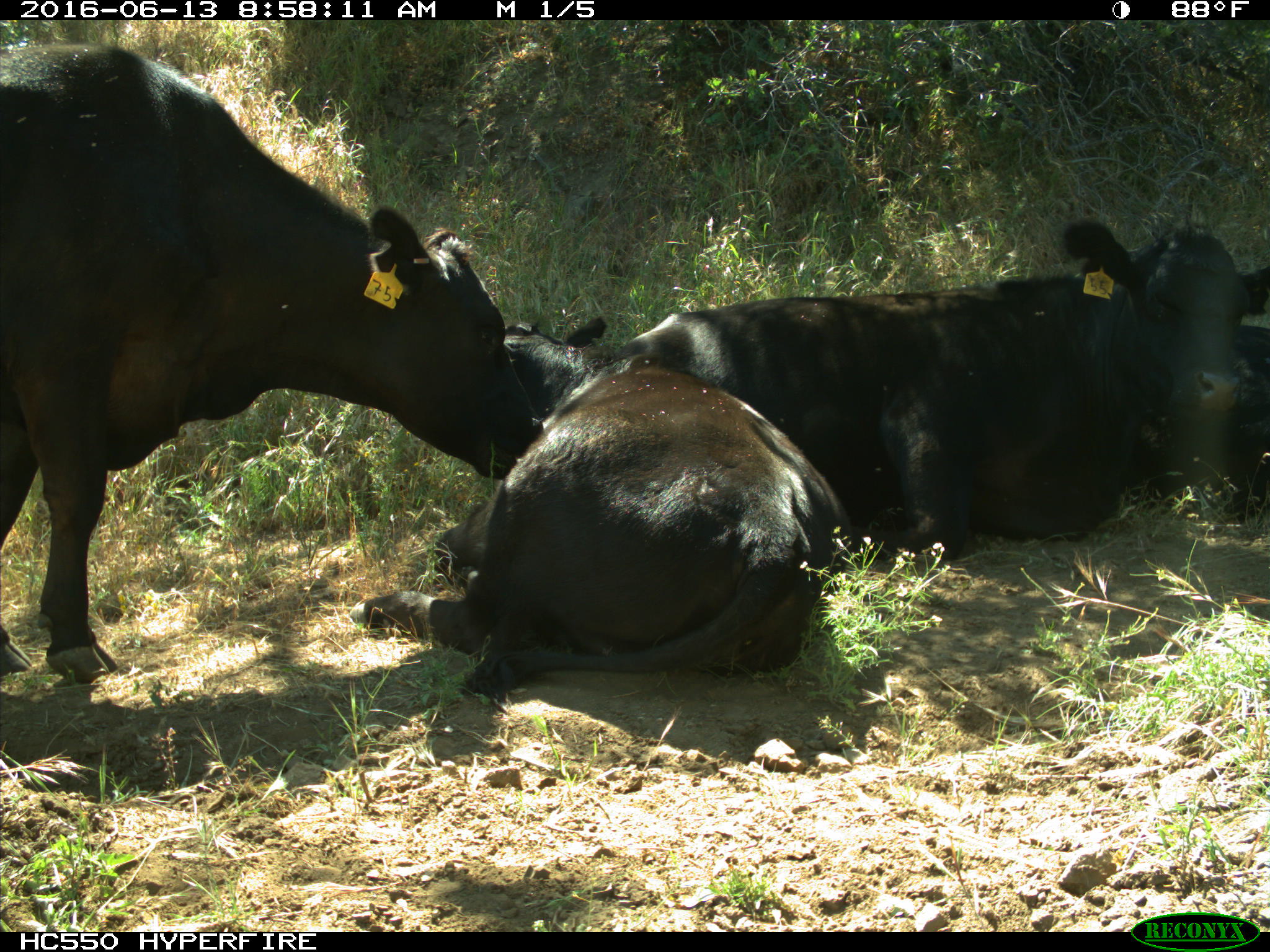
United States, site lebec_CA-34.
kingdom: Animalia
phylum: Chordata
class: Mammalia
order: Artiodactyla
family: Bovidae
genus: Bos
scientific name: Bos taurus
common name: domestic cow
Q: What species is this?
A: Bos taurus (domestic cow).